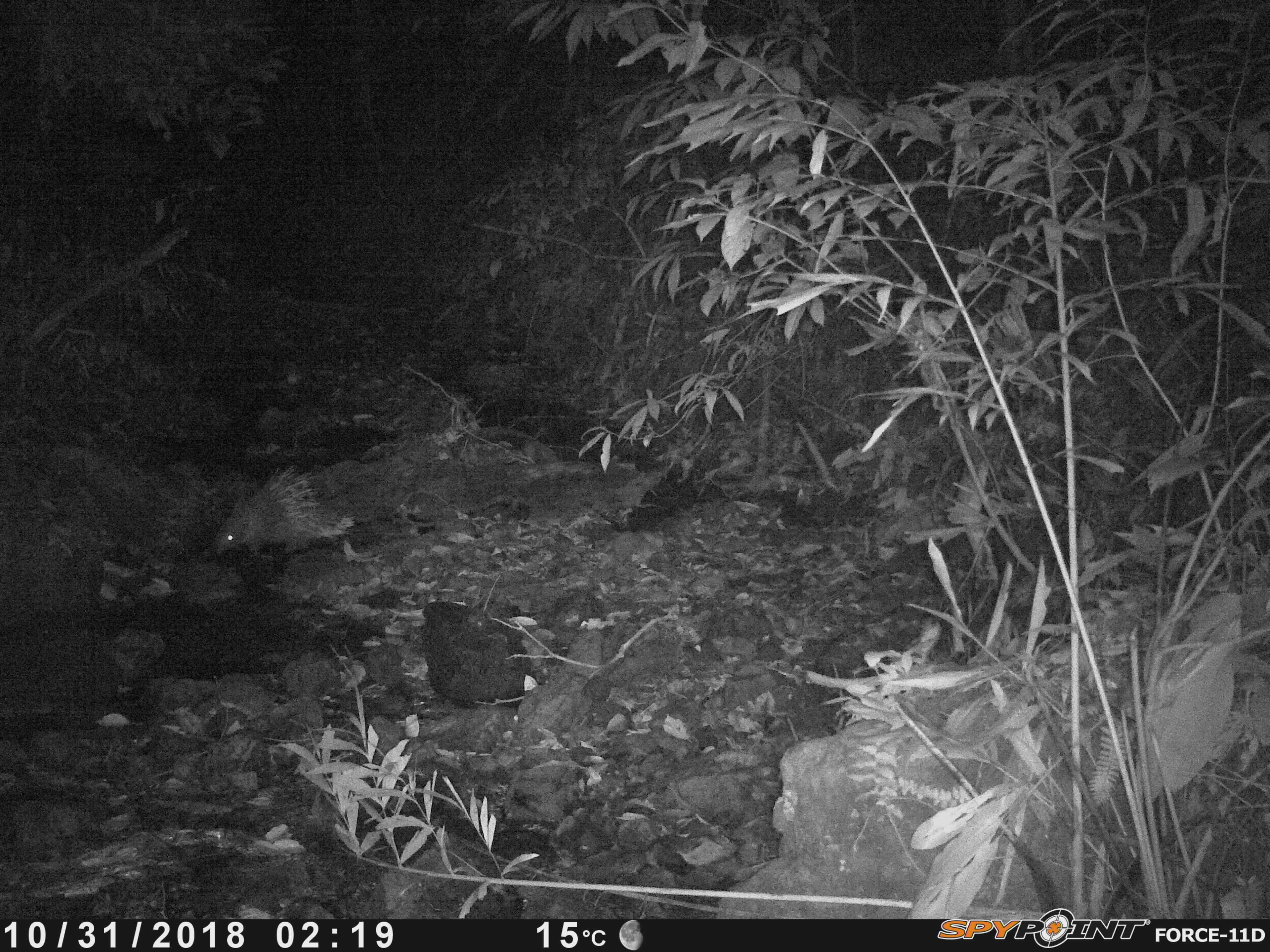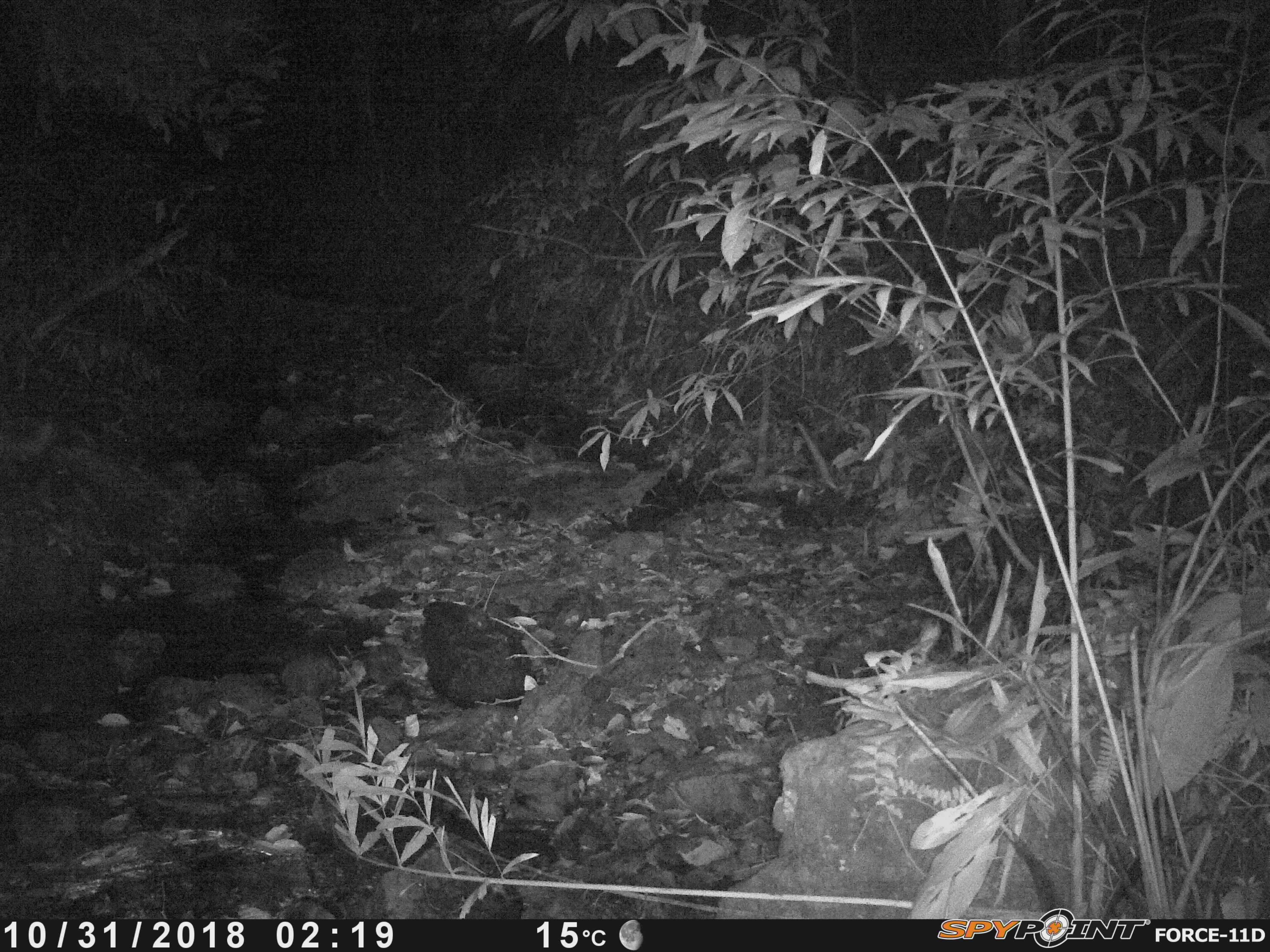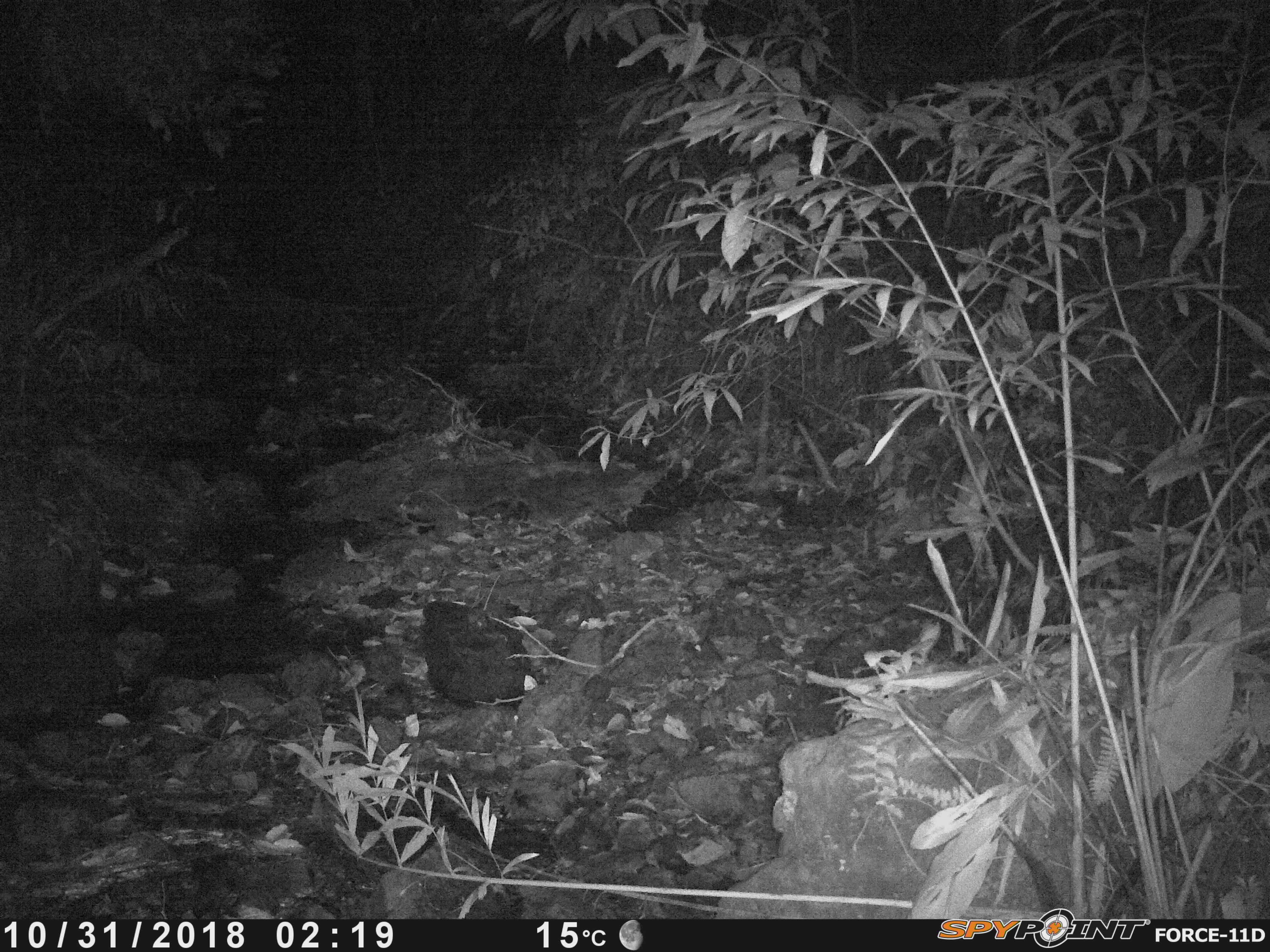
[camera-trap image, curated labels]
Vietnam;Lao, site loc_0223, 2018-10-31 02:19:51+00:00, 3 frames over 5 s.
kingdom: Animalia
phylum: Chordata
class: Mammalia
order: Rodentia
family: Hystricidae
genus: Hystrix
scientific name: Hystrix brachyura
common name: malayan porcupine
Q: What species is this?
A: Malayan porcupine (Hystrix brachyura).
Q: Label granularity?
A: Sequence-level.